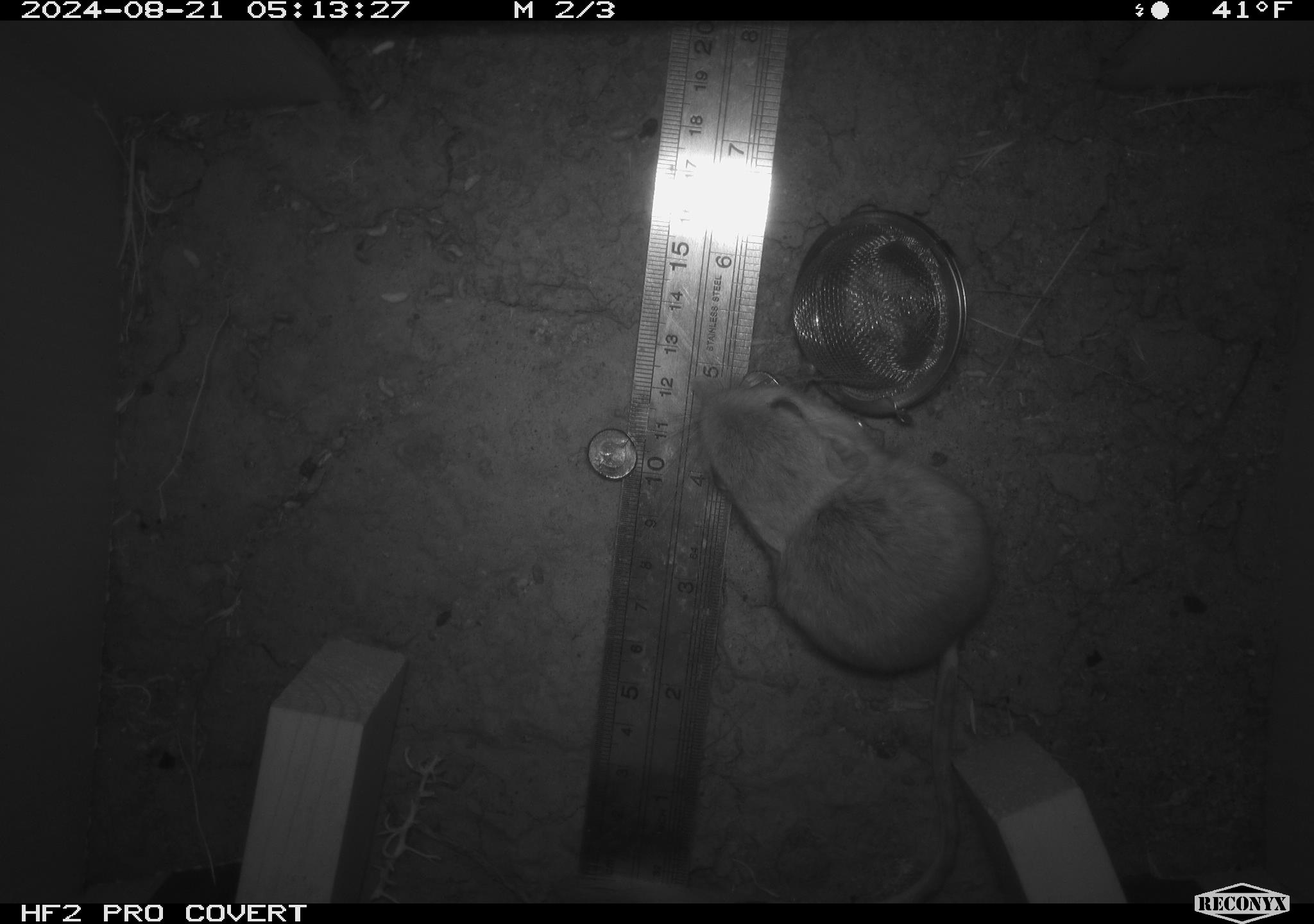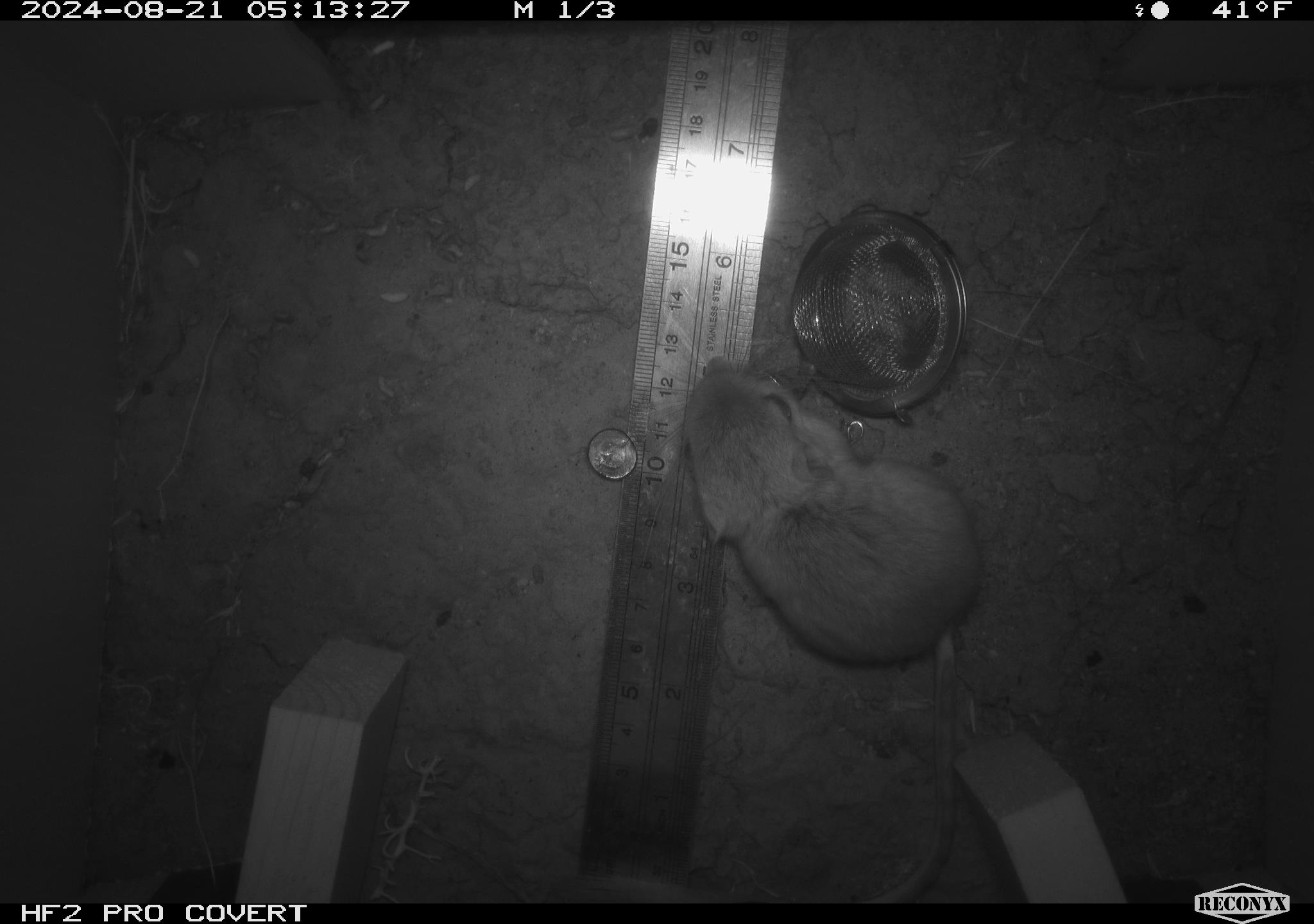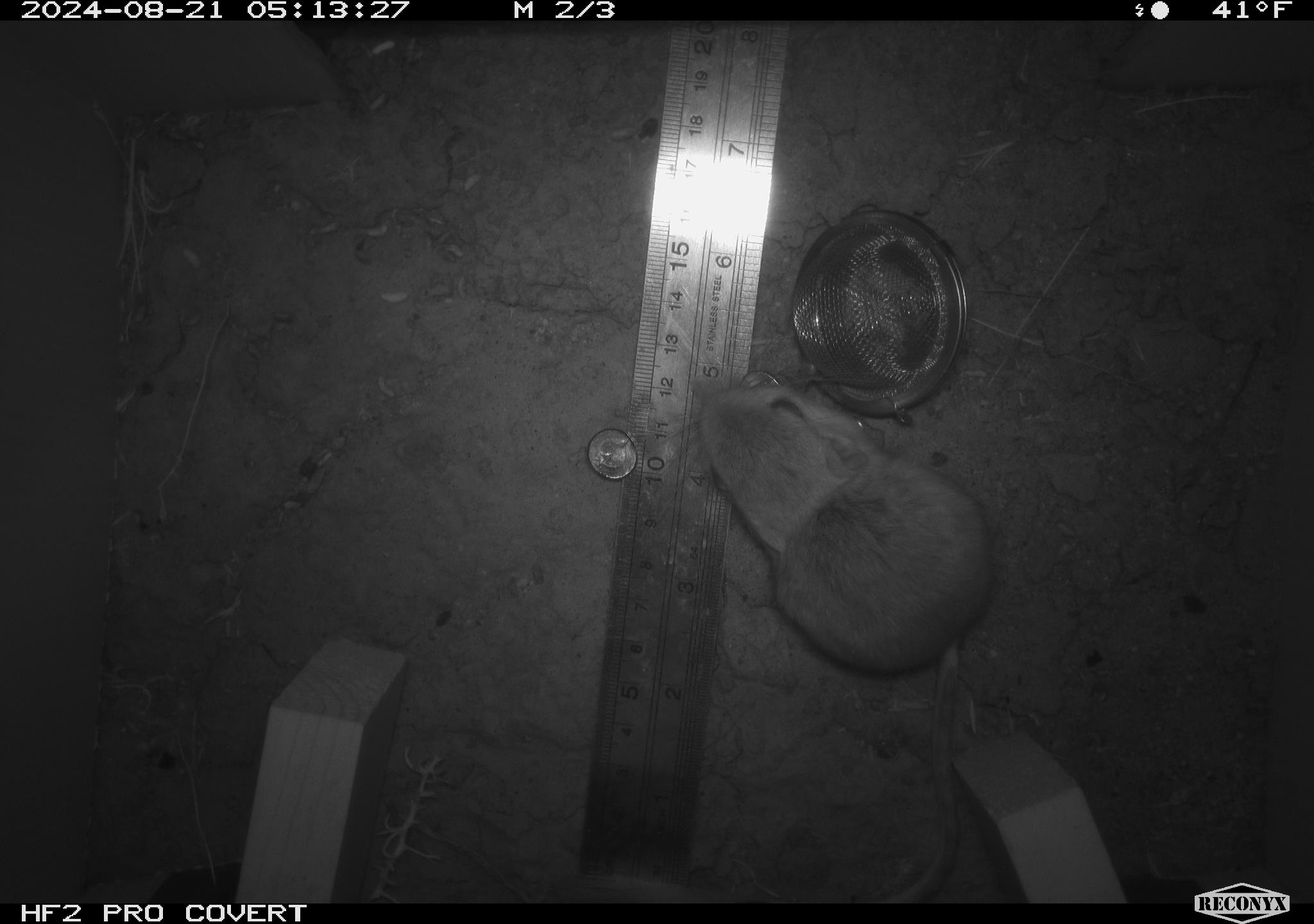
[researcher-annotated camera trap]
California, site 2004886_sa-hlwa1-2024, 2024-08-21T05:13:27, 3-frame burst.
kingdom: Animalia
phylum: Chordata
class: Mammalia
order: Rodentia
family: Heteromyidae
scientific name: Heteromyidae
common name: kangaroo rats and pocket mice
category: heteromyidae family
Heteromyidae family (kangaroo rats and pocket mice) (Heteromyidae).